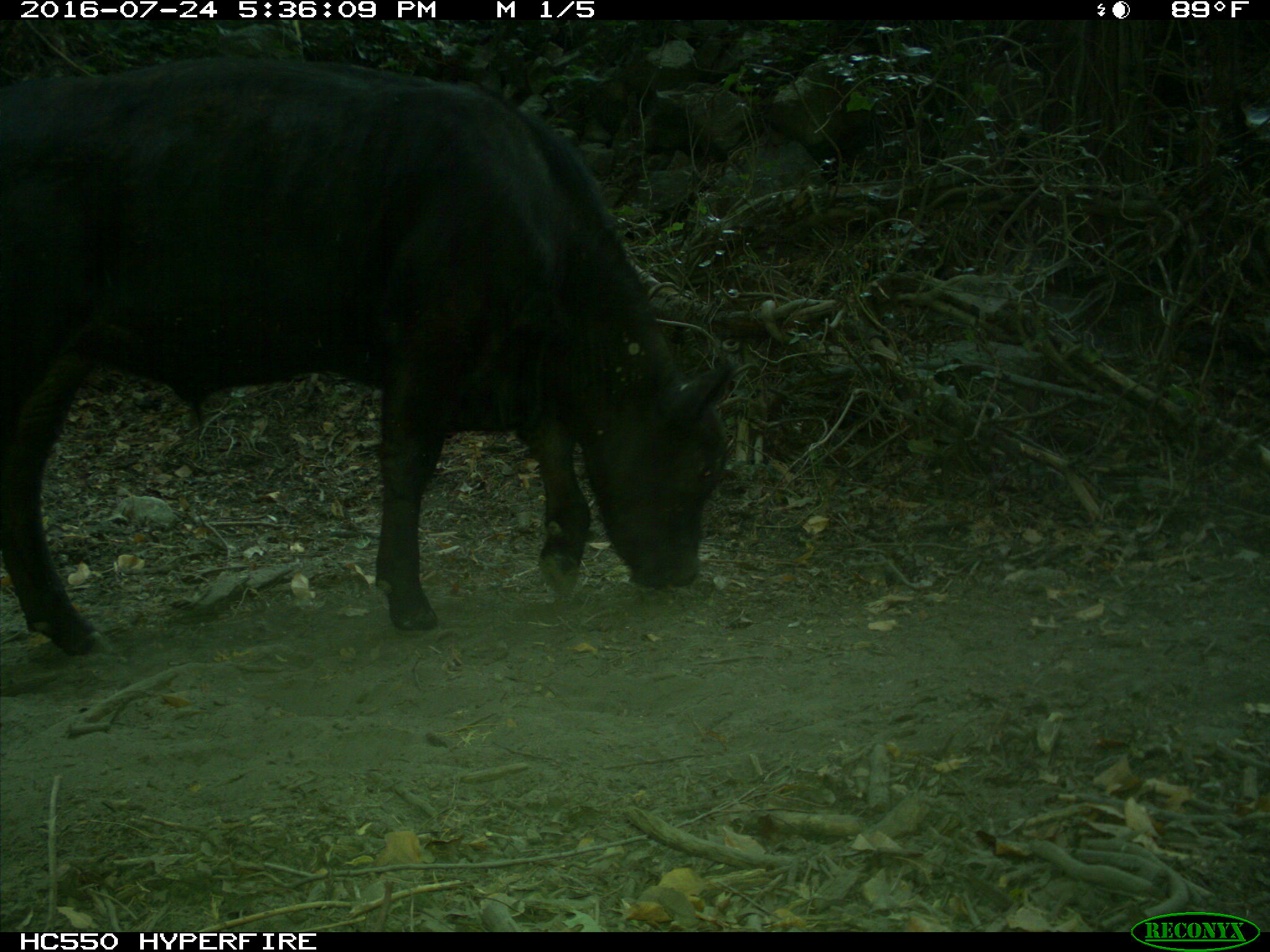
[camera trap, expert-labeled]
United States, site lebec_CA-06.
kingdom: Animalia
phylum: Chordata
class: Mammalia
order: Artiodactyla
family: Bovidae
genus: Bos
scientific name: Bos taurus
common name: domestic cow